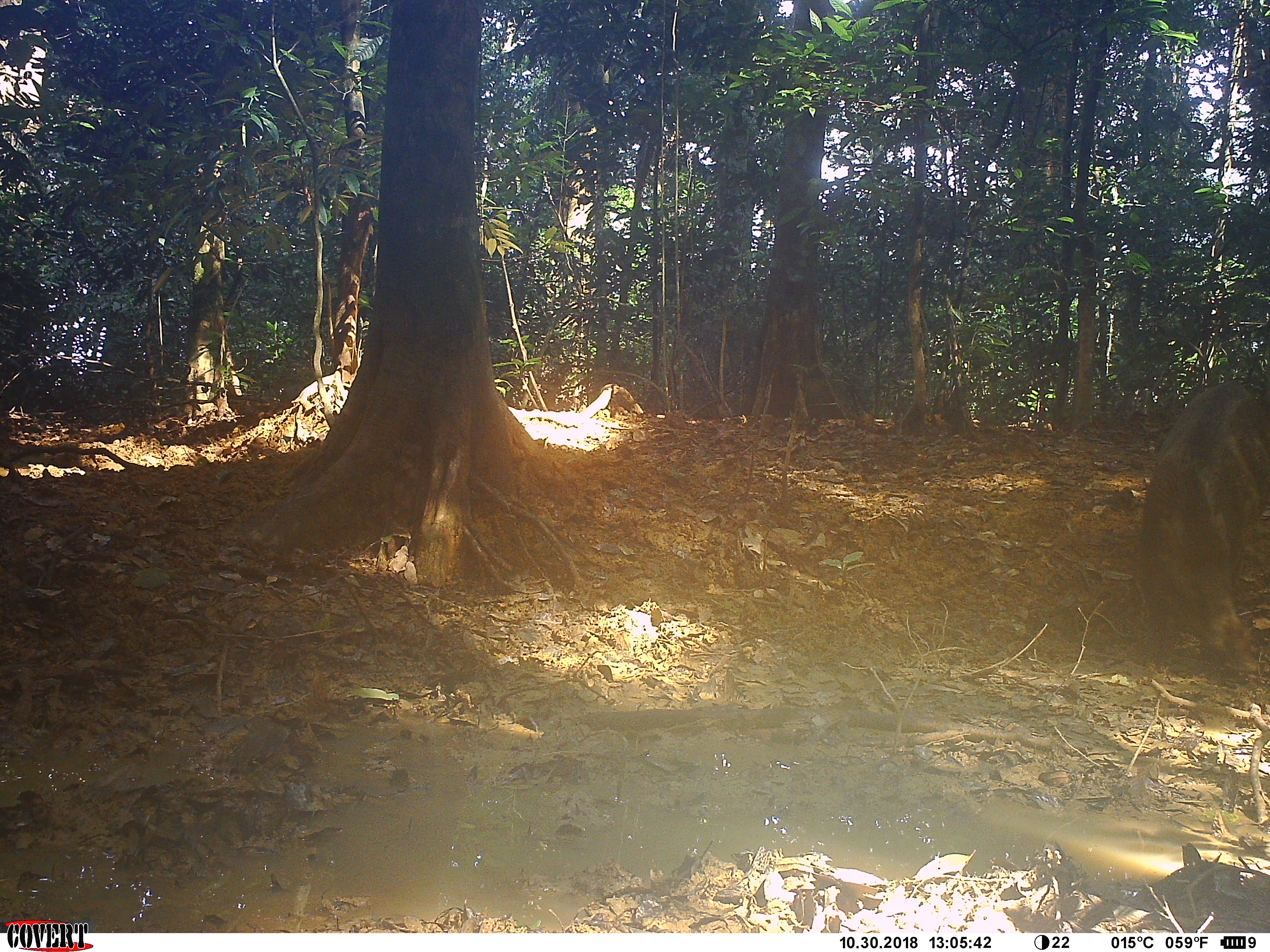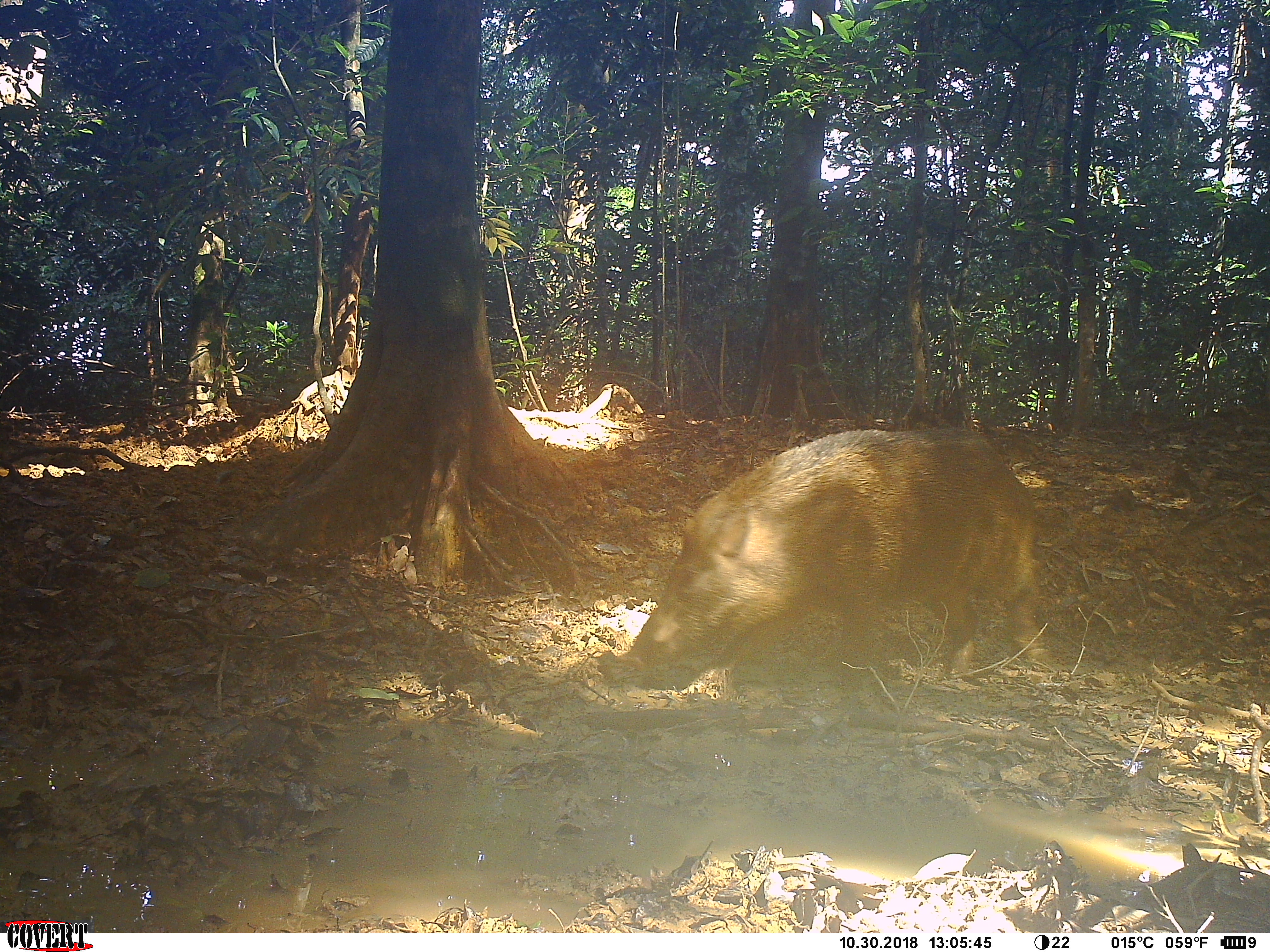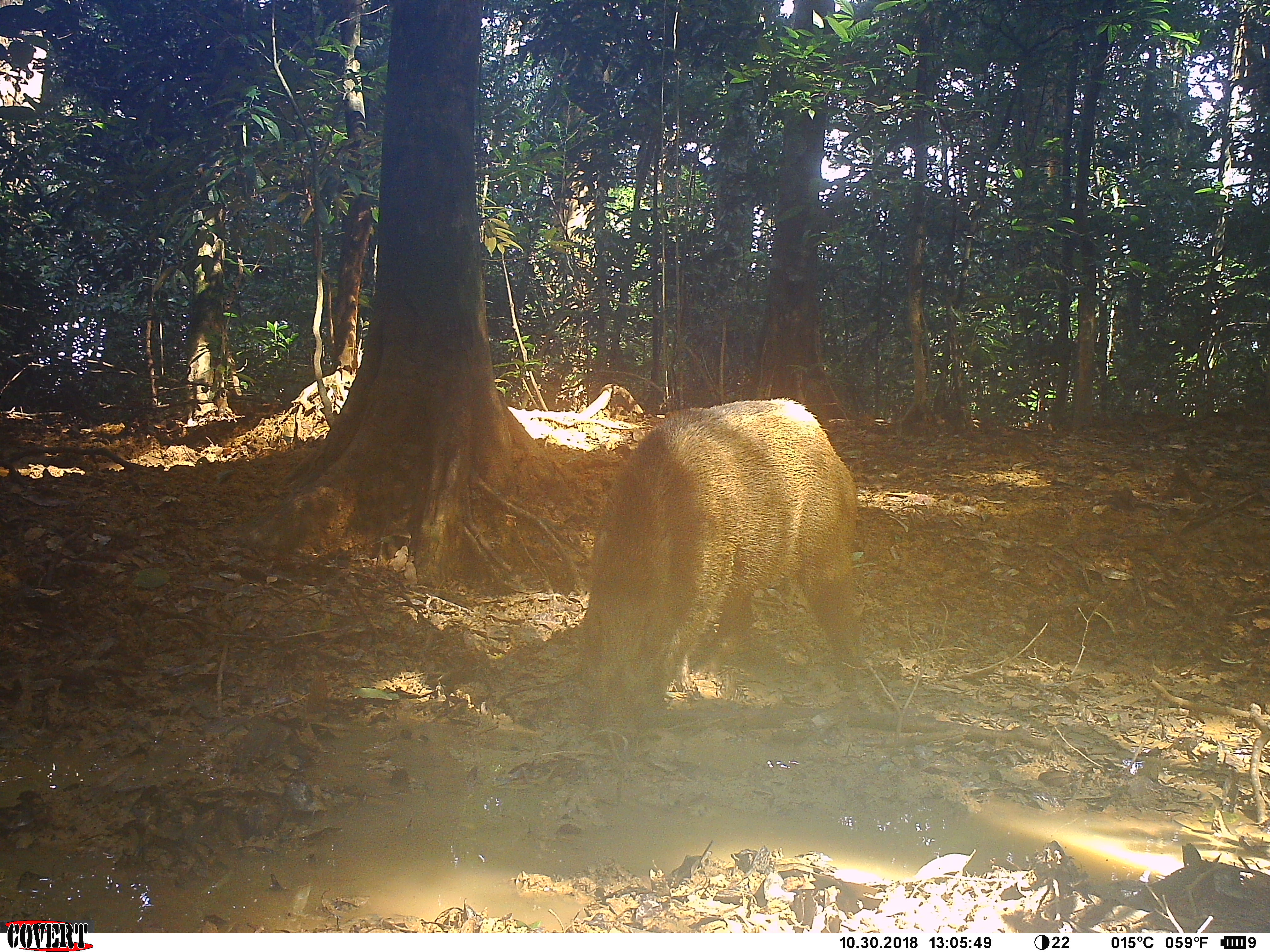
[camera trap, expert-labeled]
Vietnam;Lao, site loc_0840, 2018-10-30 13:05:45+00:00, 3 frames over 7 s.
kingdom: Animalia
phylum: Chordata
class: Mammalia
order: Artiodactyla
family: Suidae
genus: Sus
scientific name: Sus scrofa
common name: eurasian wild pig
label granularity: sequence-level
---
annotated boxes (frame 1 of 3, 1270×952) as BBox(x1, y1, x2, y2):
eurasian wild pig: BBox(1137, 379, 1269, 672)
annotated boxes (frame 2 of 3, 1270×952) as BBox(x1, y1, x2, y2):
eurasian wild pig: BBox(598, 424, 1049, 691)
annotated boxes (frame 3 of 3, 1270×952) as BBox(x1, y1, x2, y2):
eurasian wild pig: BBox(575, 397, 864, 751)